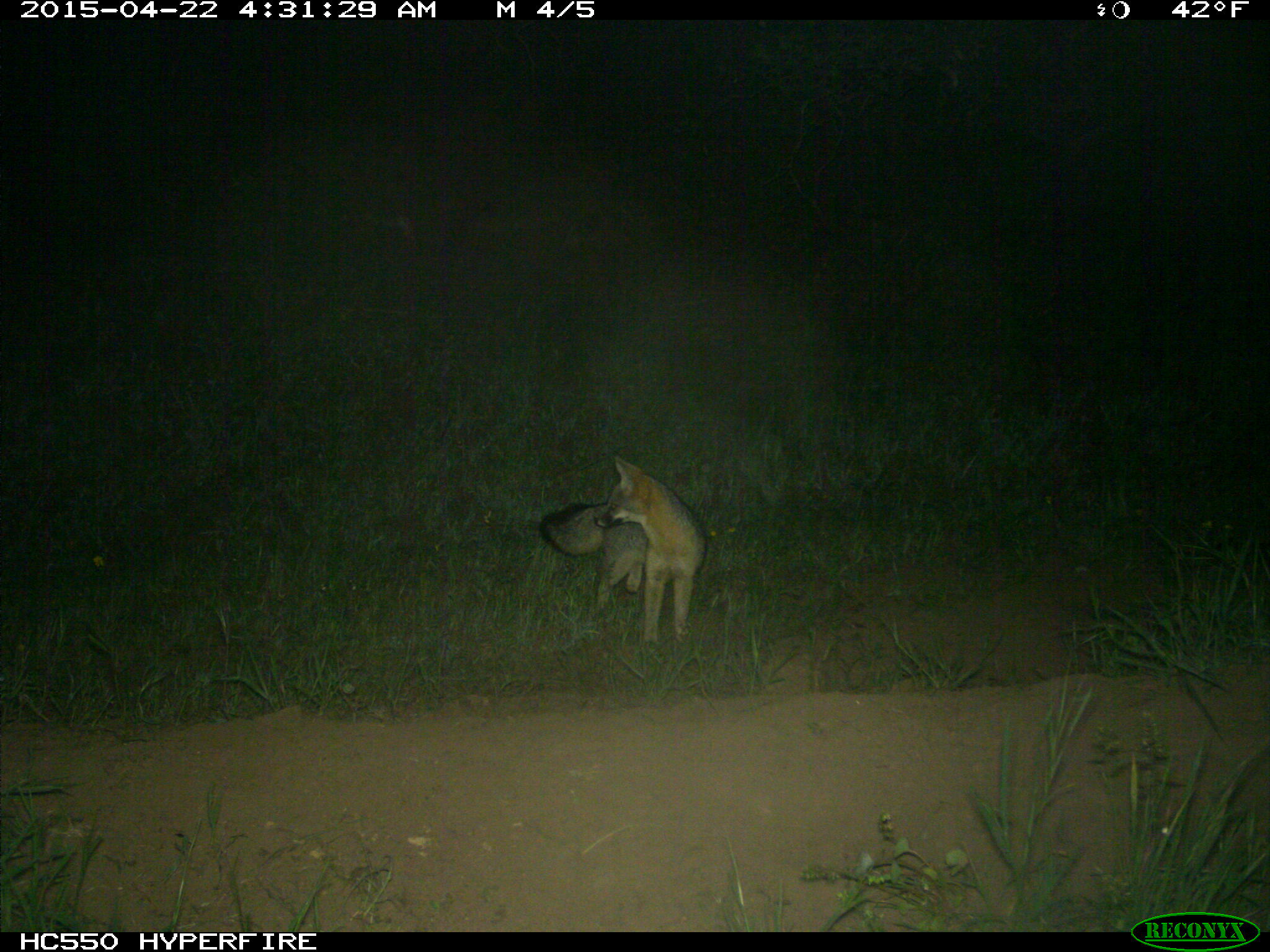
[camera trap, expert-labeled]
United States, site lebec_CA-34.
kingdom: Animalia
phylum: Chordata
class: Mammalia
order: Carnivora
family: Canidae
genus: Urocyon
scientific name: Urocyon cinereoargenteus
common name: gray fox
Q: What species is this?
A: Urocyon cinereoargenteus (gray fox).